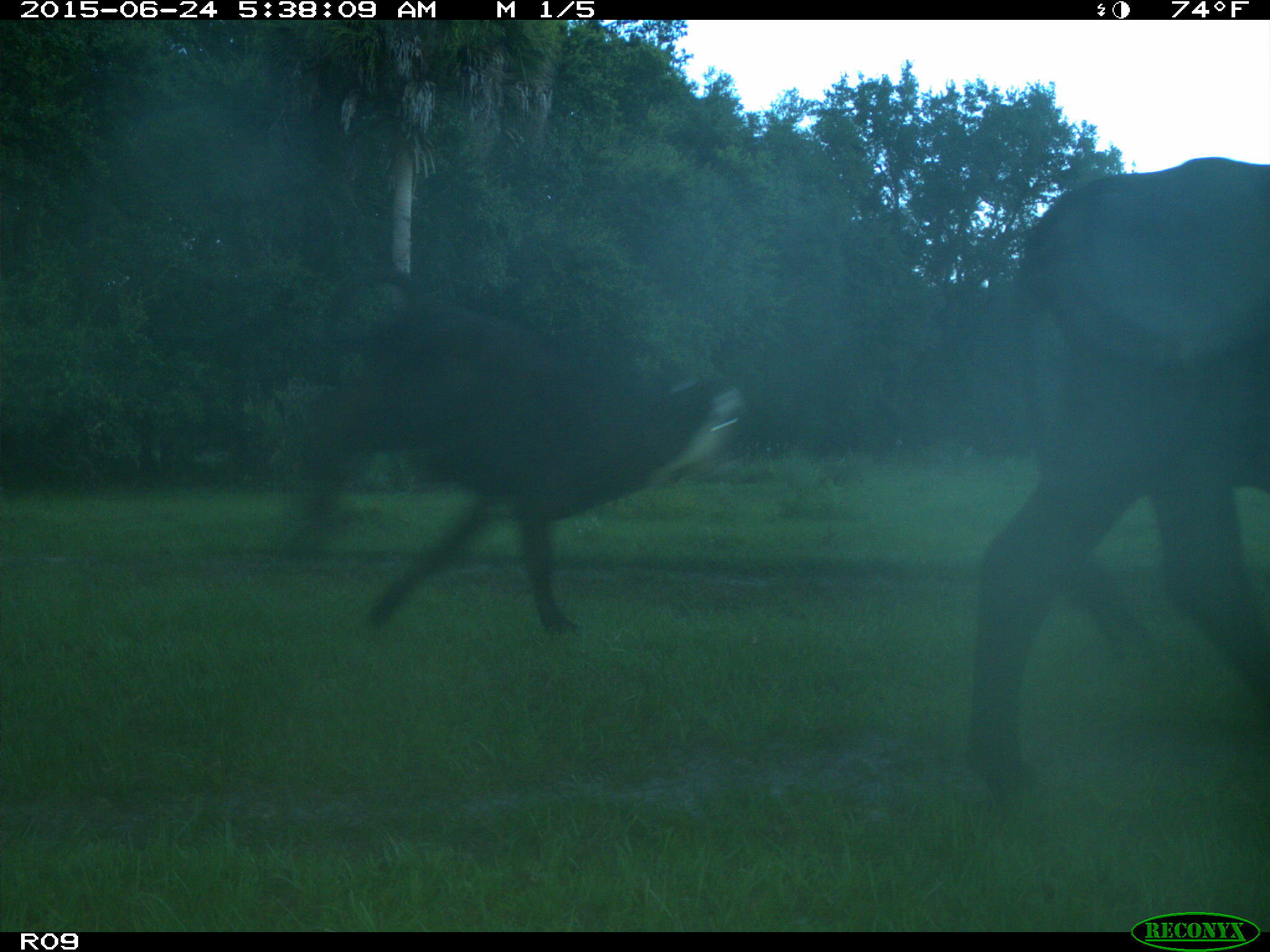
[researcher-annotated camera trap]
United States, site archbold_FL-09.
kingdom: Animalia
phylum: Chordata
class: Mammalia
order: Artiodactyla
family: Bovidae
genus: Bos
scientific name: Bos taurus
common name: domestic cow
Bos taurus (domestic cow).